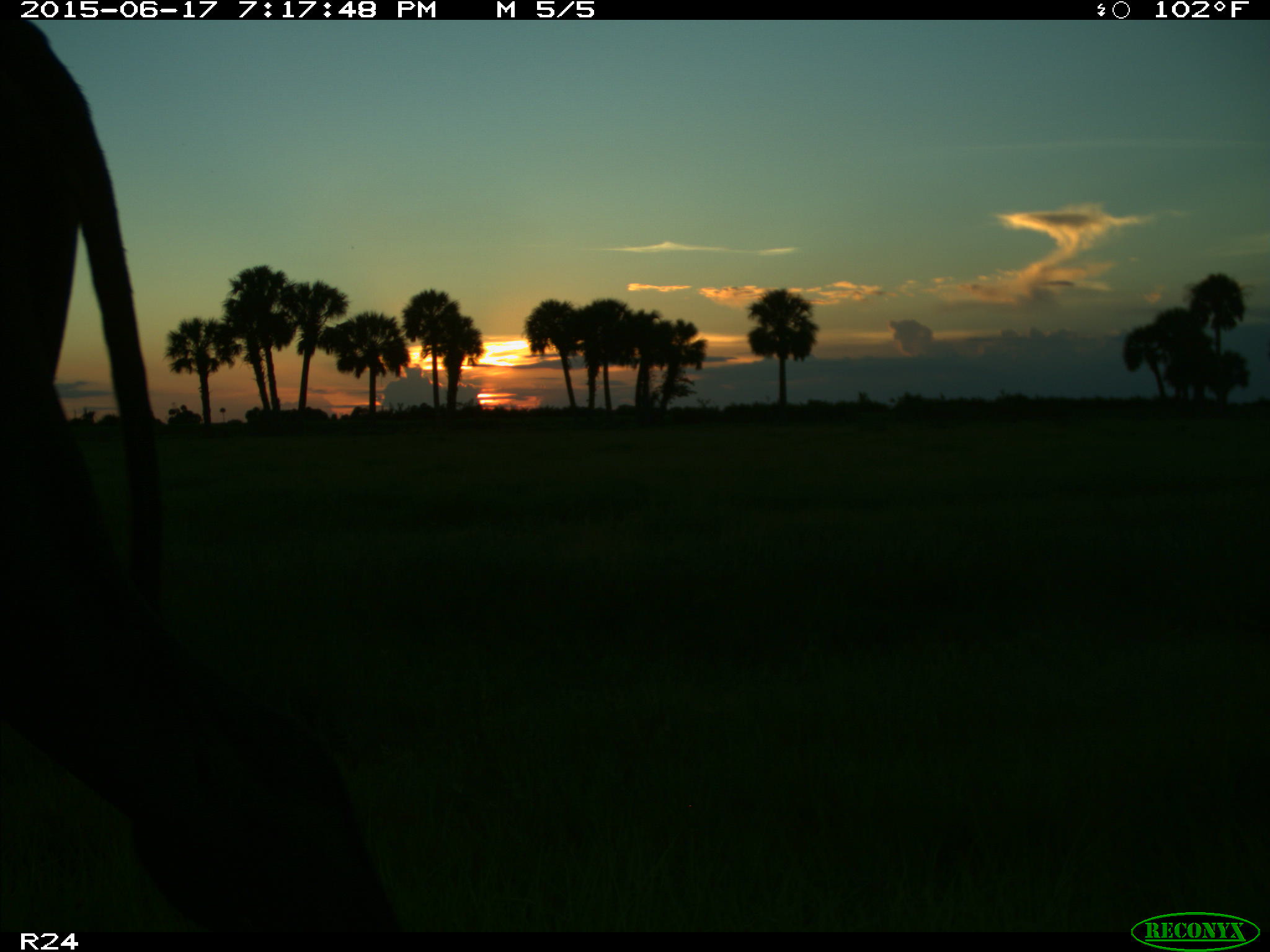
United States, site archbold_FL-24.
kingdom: Animalia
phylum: Chordata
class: Mammalia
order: Artiodactyla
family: Bovidae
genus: Bos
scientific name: Bos taurus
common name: domestic cow